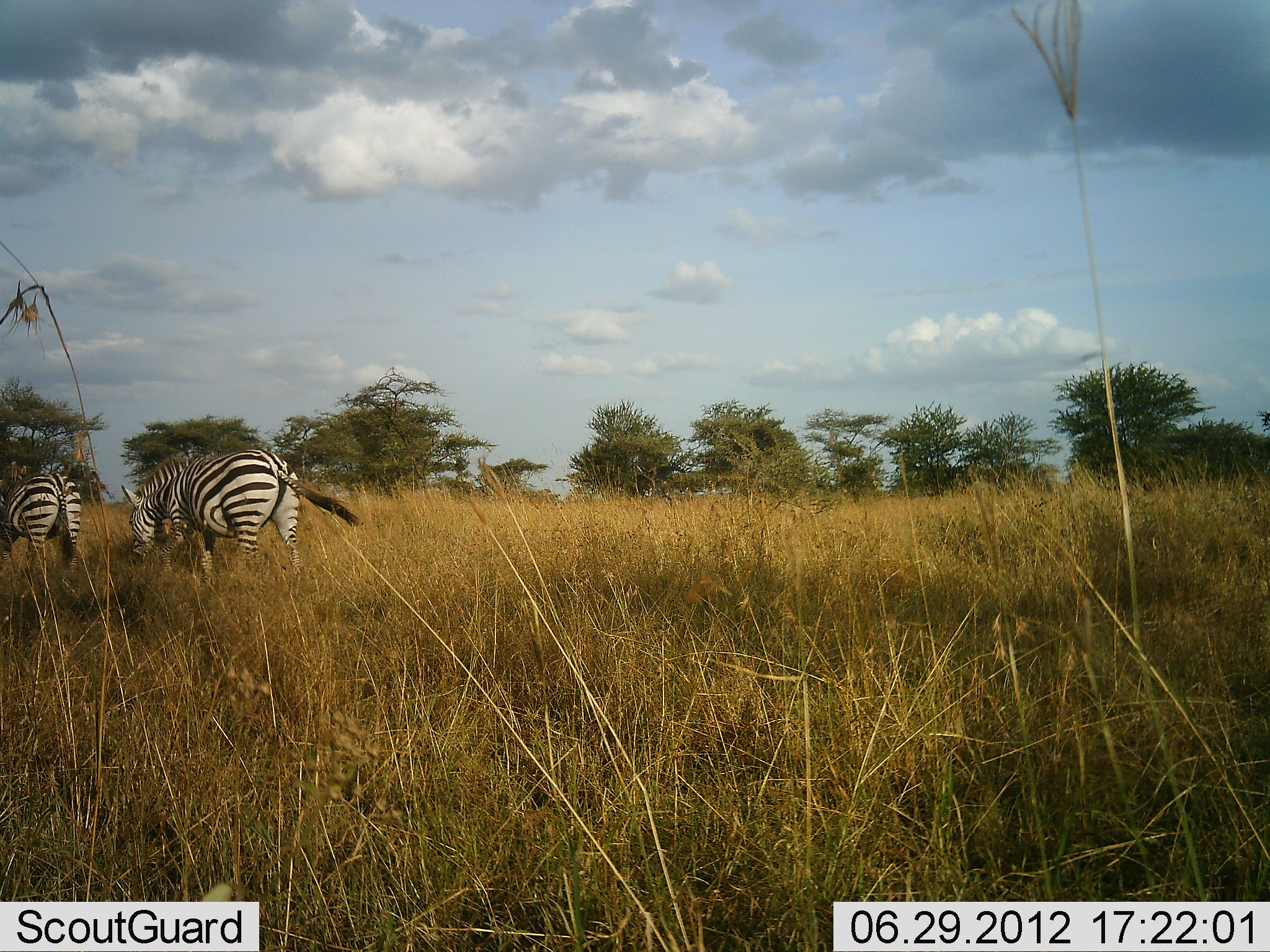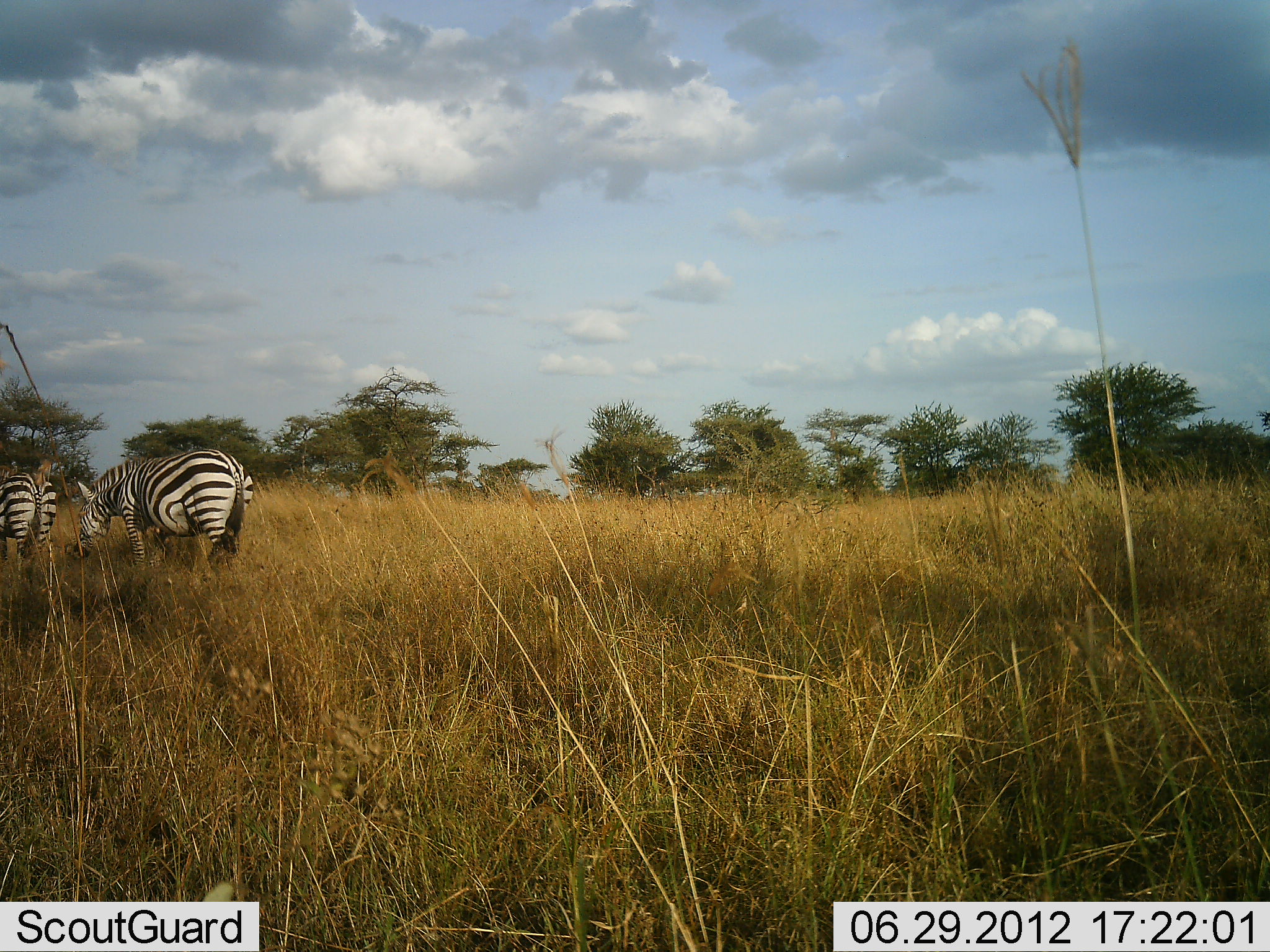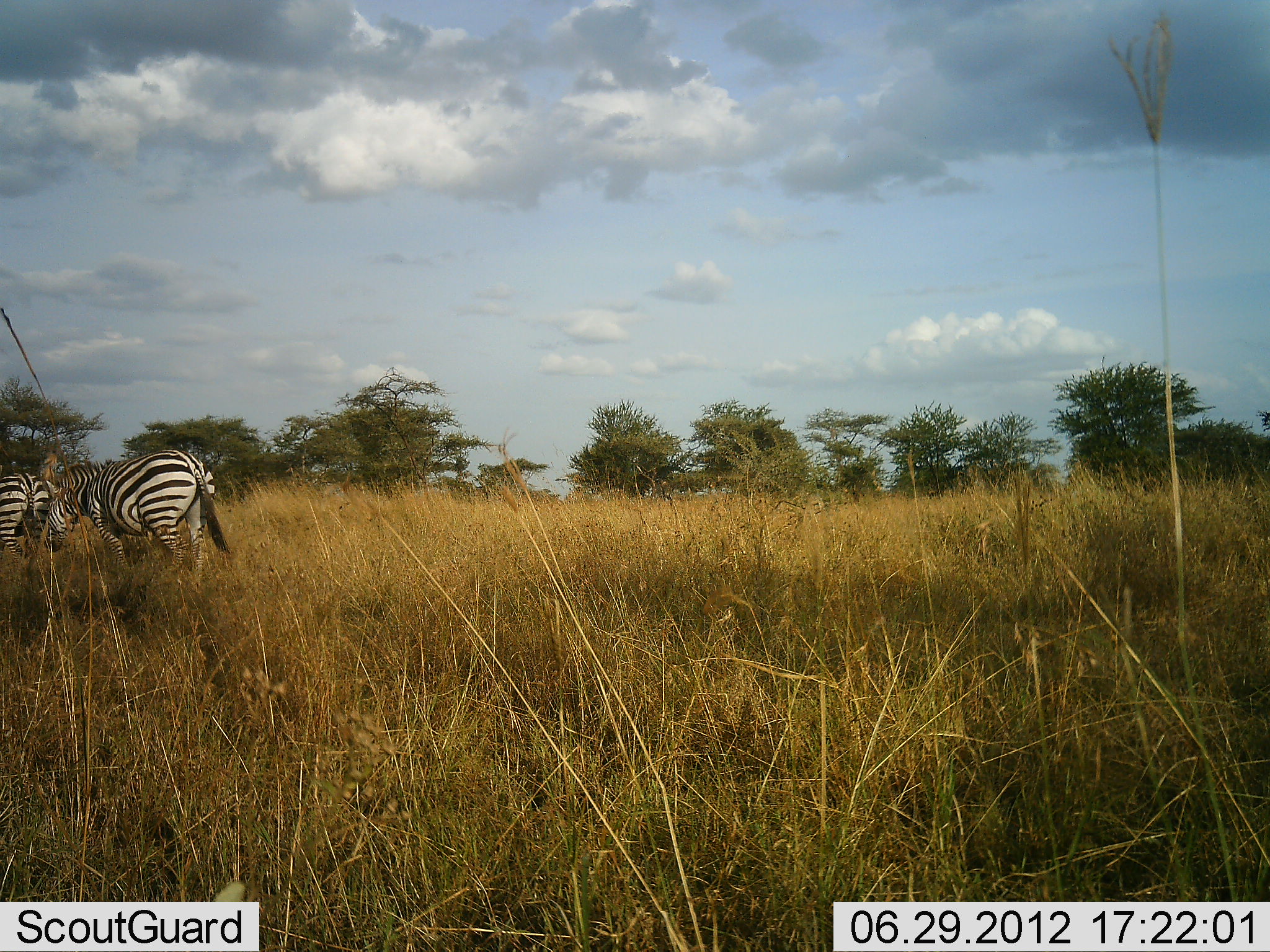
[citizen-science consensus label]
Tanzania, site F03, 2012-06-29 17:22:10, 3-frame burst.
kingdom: Animalia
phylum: Chordata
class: Mammalia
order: Perissodactyla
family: Equidae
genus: Equus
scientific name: Equus quagga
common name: plains zebra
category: zebra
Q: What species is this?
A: Zebra (plains zebra) (Equus quagga).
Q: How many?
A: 2.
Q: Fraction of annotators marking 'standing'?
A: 10%.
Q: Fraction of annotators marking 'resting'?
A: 0%.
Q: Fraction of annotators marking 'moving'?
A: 80%.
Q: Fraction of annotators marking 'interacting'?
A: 0%.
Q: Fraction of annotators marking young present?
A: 0%.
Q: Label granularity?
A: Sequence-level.